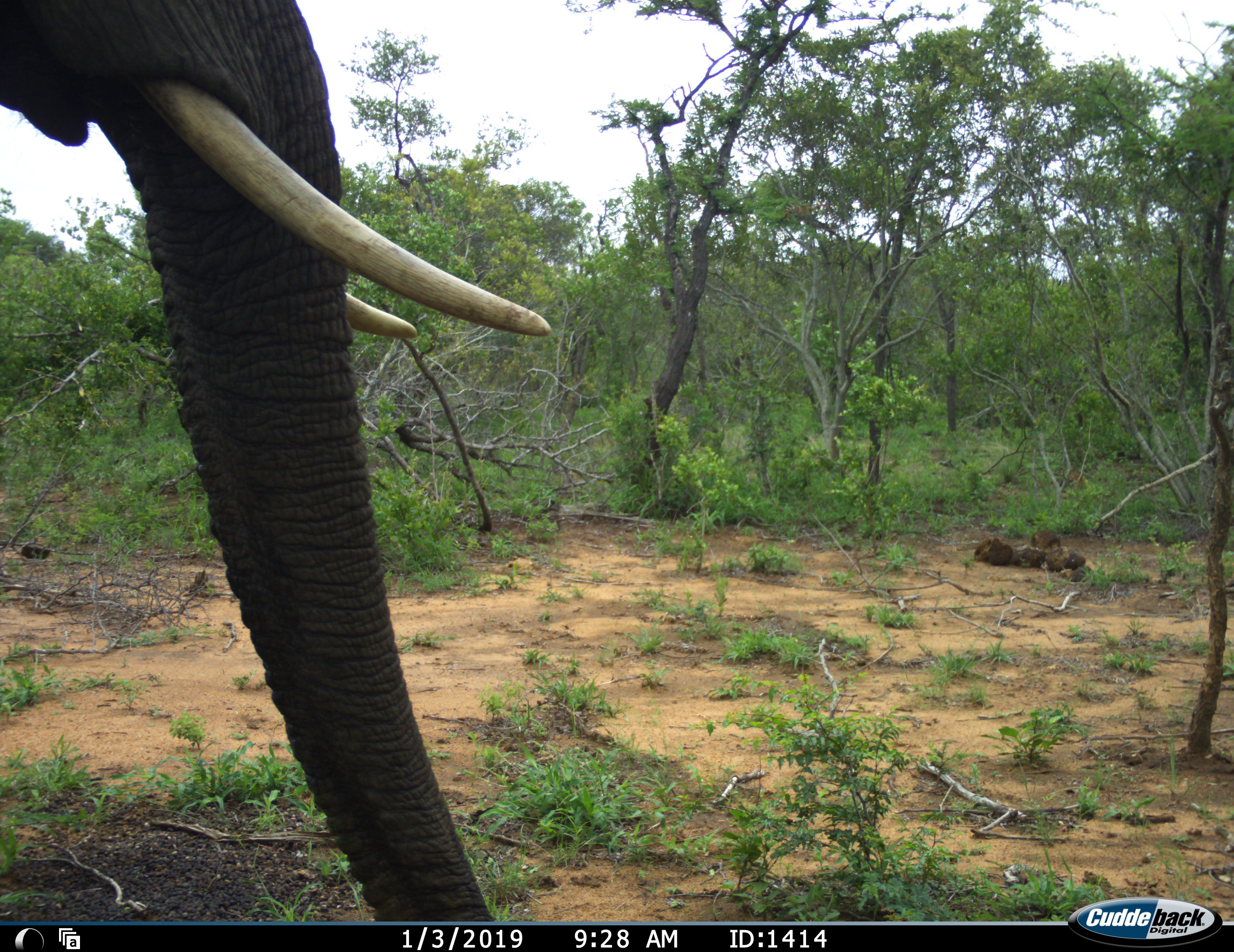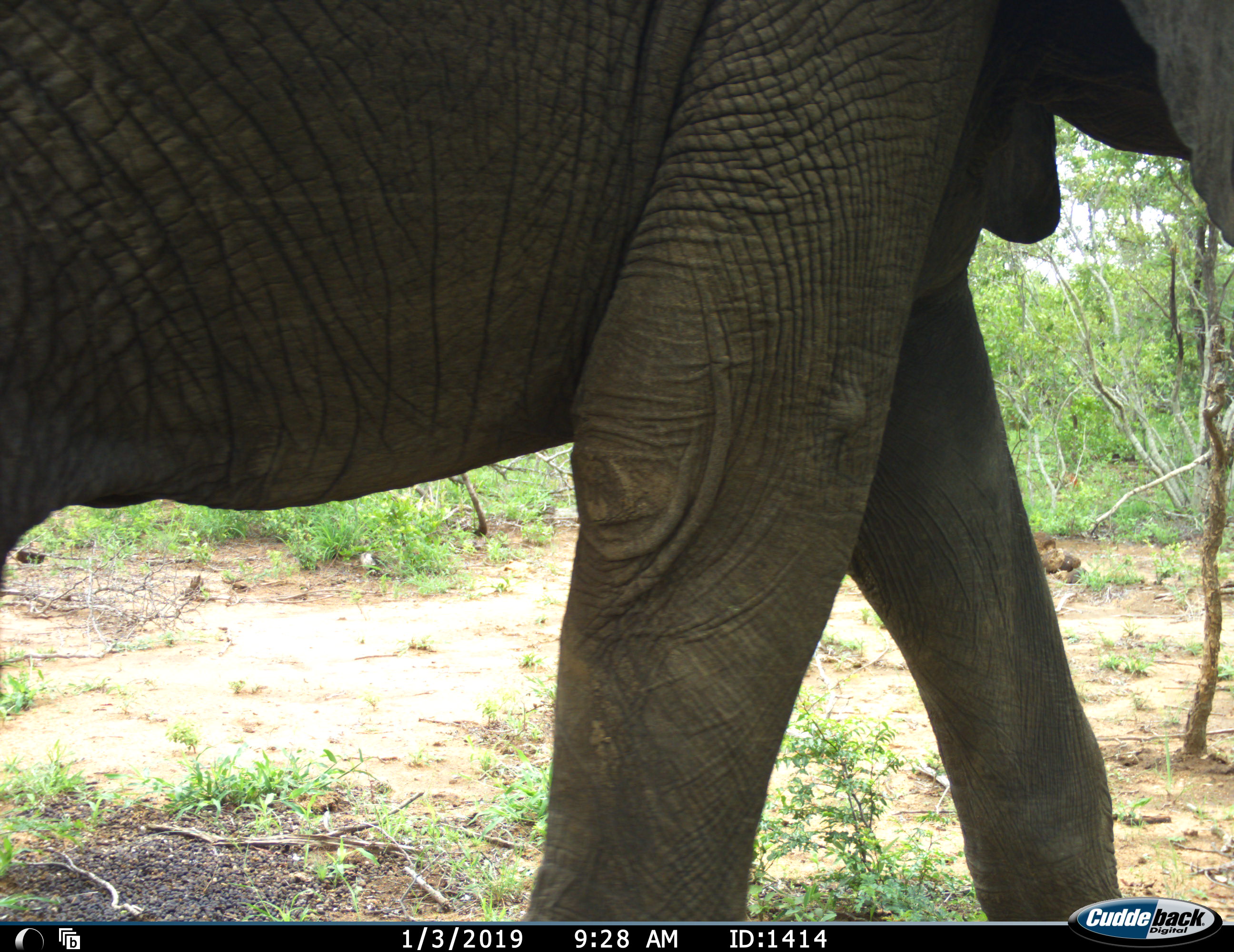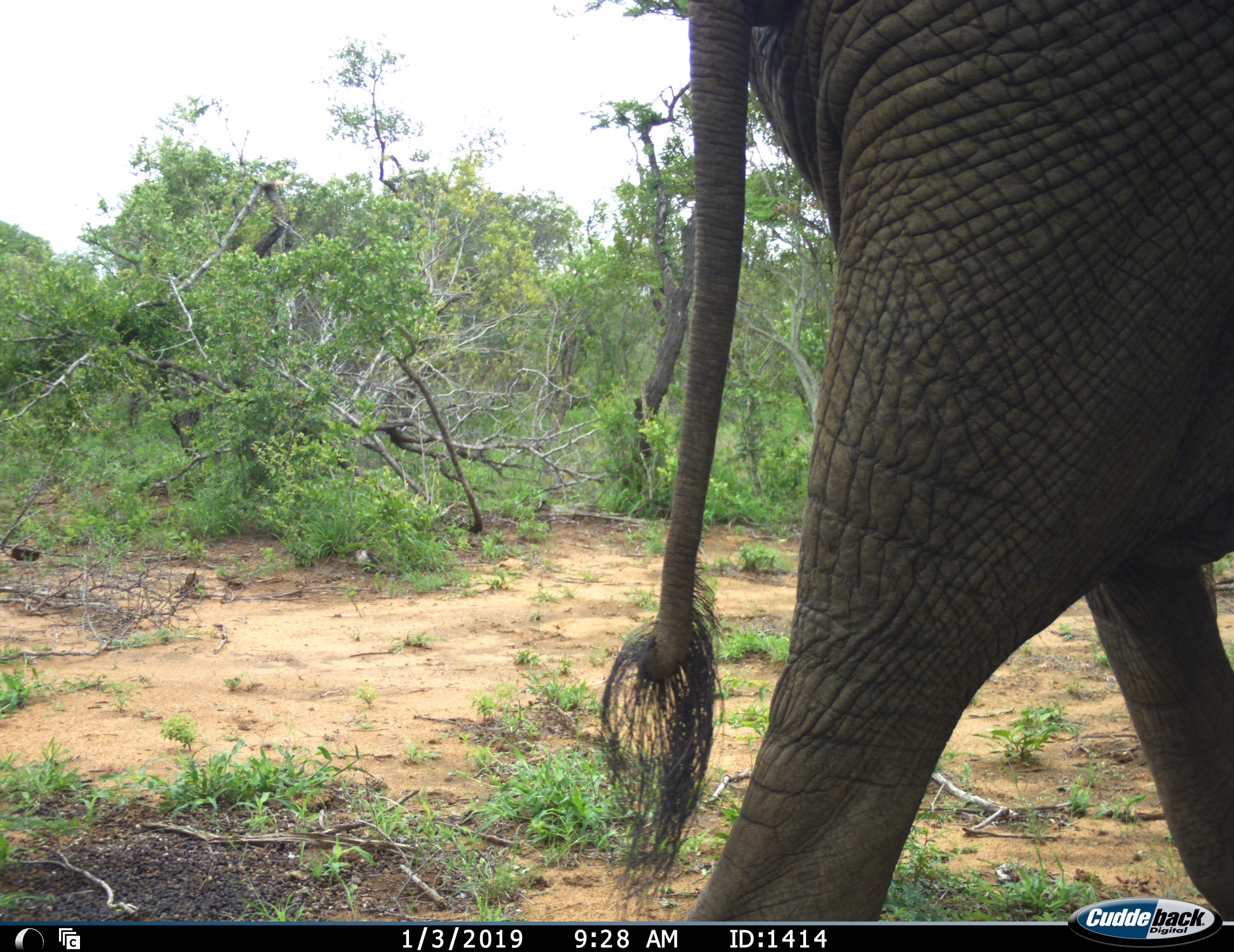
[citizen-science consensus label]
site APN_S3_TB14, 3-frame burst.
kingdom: Animalia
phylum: Chordata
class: Mammalia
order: Proboscidea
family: Elephantidae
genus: Loxodonta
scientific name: Loxodonta africana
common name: african bush elephant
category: elephant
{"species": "elephant (african bush elephant) (Loxodonta africana)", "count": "1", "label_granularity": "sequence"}